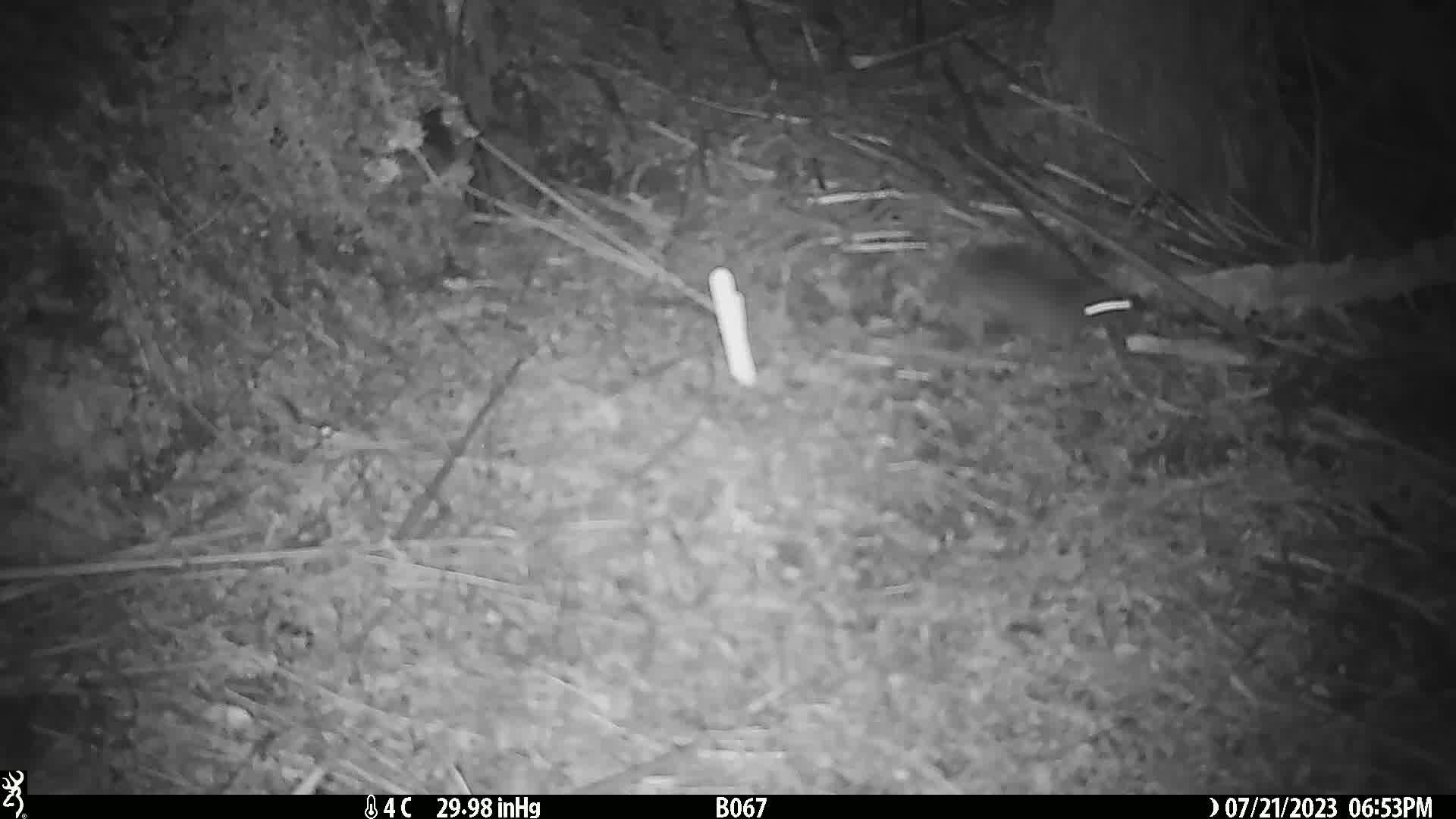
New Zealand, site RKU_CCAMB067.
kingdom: Animalia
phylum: Chordata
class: Mammalia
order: Rodentia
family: Muridae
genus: Rattus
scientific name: Rattus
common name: rat